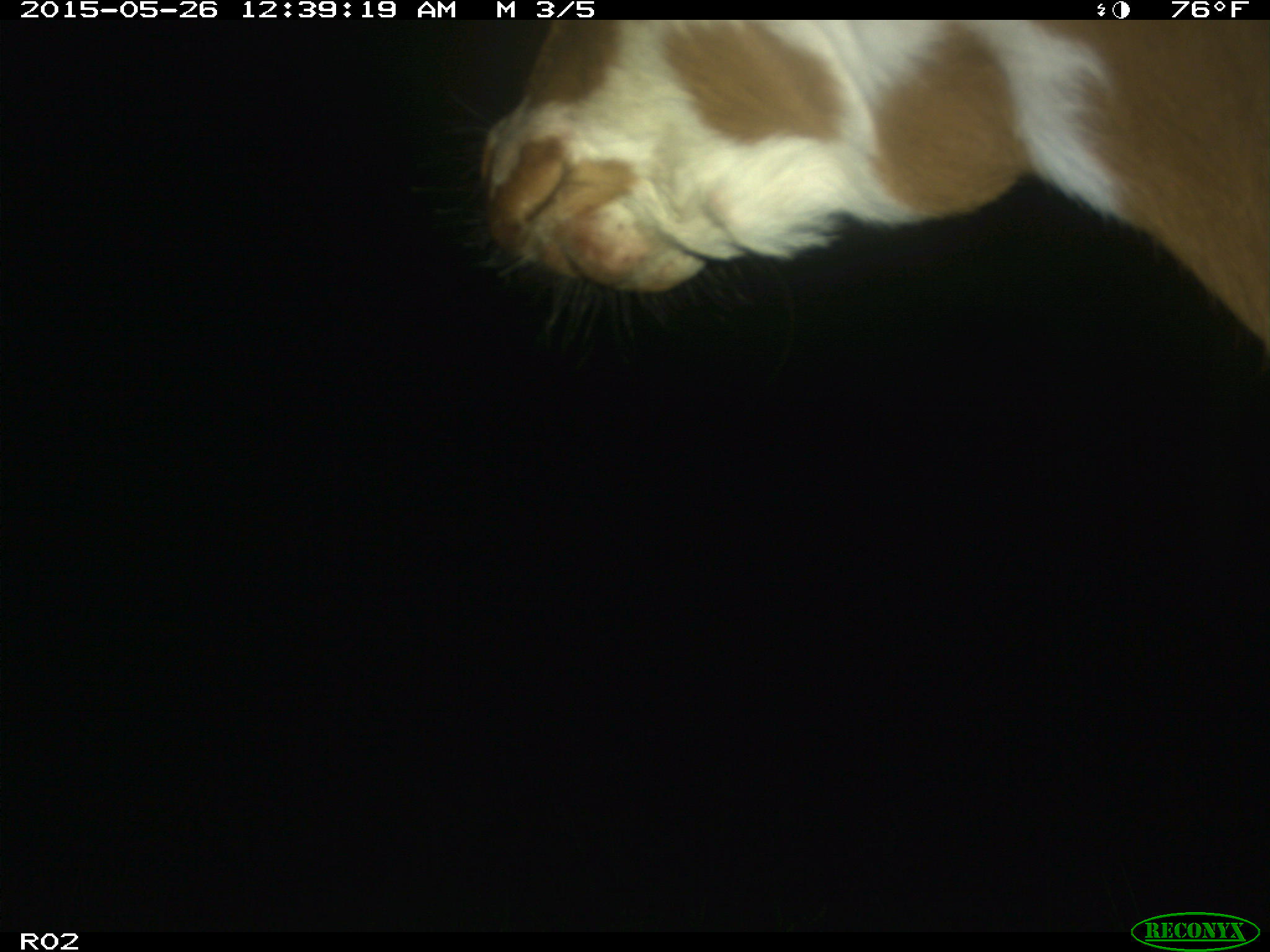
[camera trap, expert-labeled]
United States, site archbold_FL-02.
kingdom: Animalia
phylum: Chordata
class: Mammalia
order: Artiodactyla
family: Bovidae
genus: Bos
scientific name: Bos taurus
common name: domestic cow